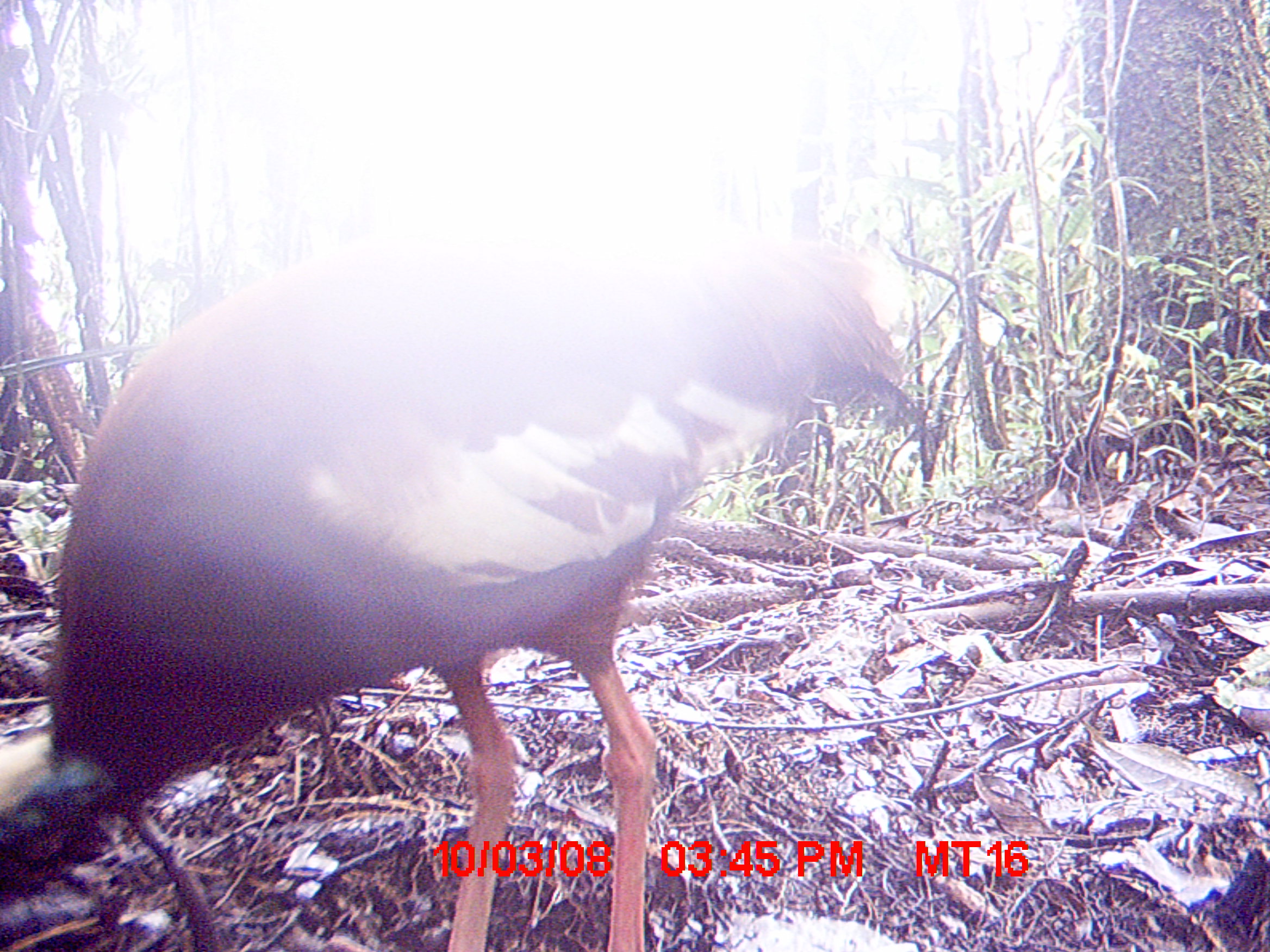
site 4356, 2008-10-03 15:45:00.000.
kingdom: Animalia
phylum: Chordata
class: Aves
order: Pelecaniformes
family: Threskiornithidae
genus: Lophotibis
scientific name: Lophotibis cristata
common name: madagascan ibis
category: lophotibis cristataa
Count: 2.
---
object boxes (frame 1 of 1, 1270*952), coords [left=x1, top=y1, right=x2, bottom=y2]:
lophotibis cristataa: [left=0, top=220, right=905, bottom=949]